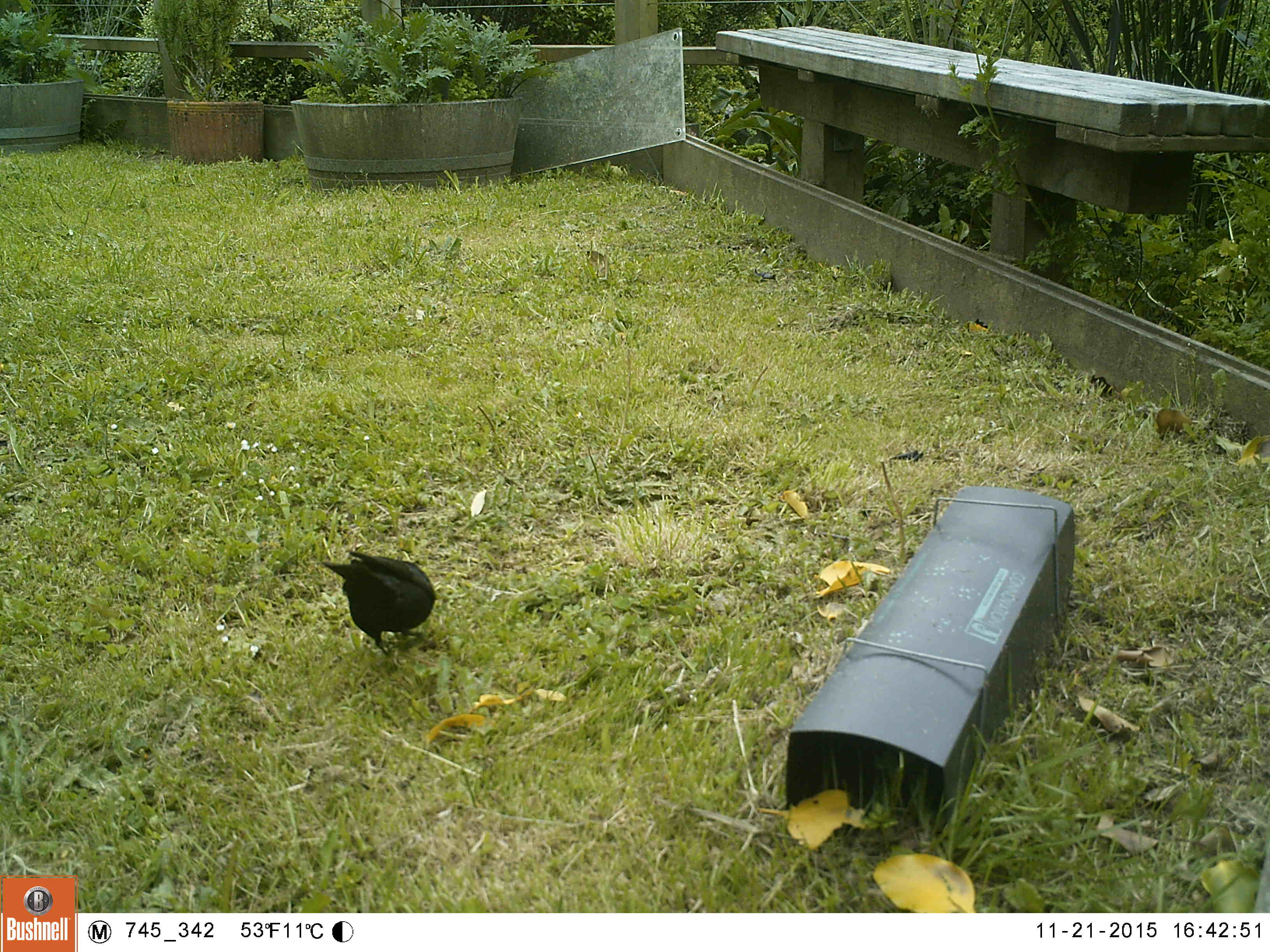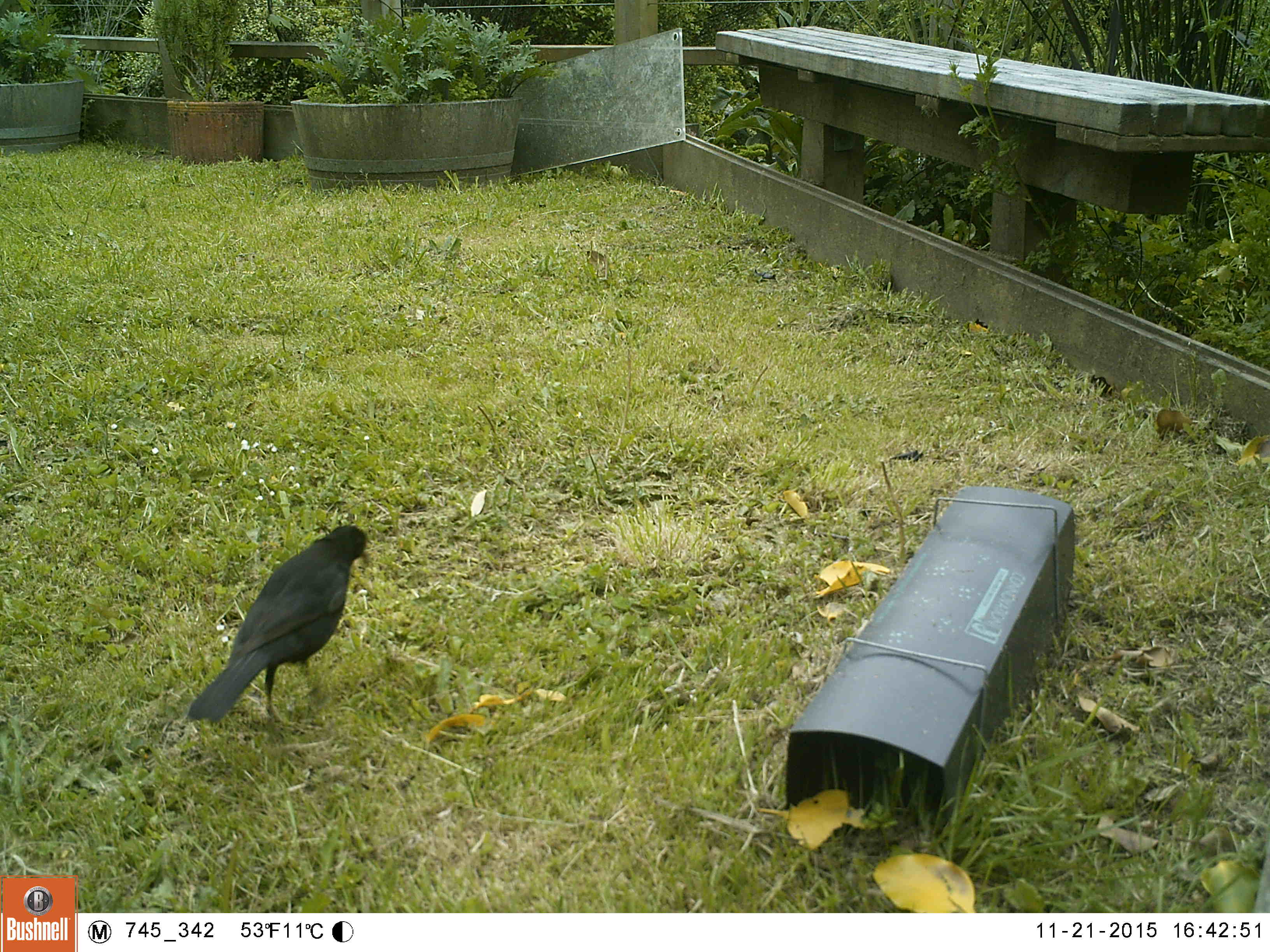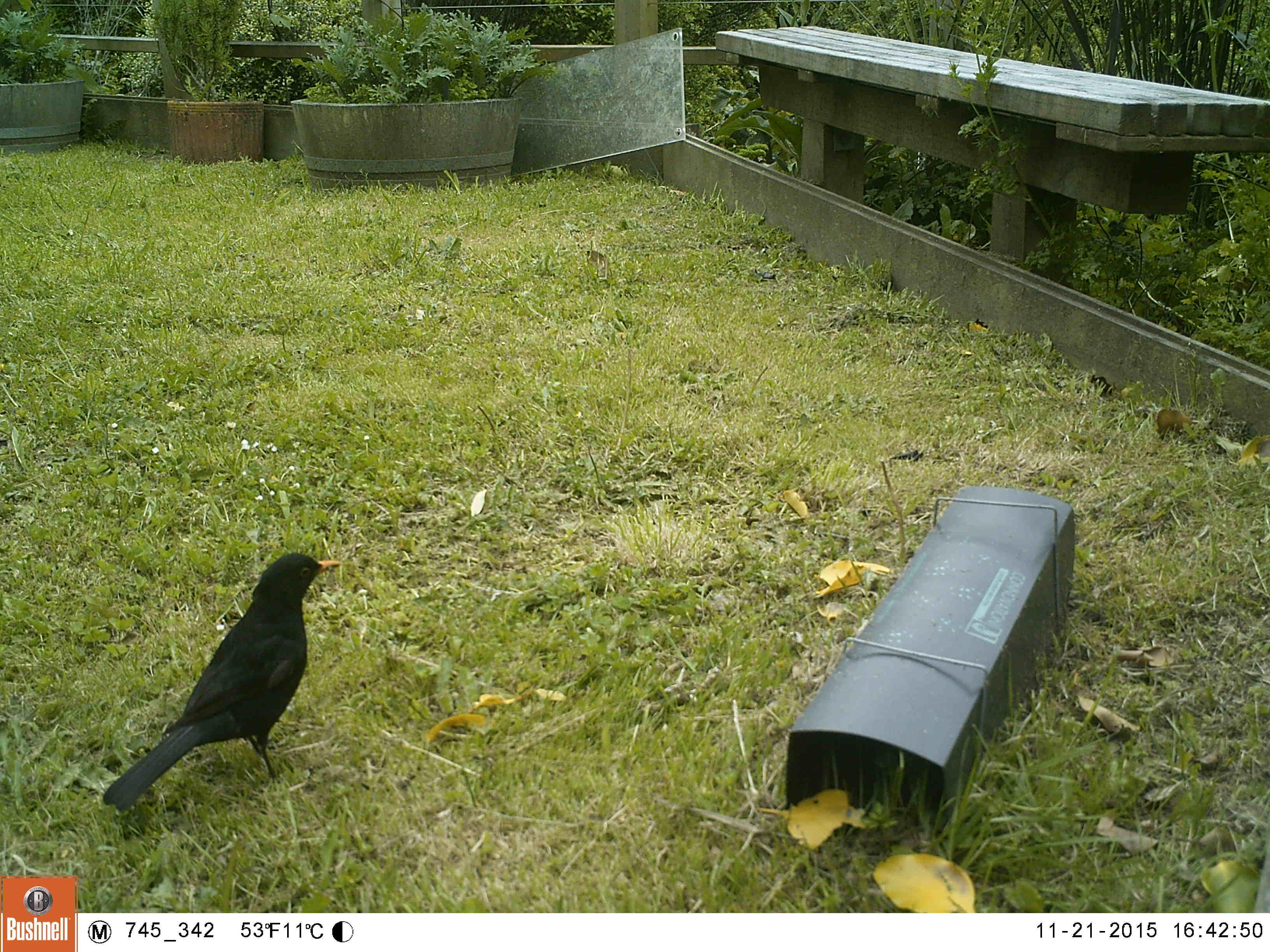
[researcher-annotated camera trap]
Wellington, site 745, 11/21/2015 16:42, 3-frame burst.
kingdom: Animalia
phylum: Chordata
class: Aves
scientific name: Aves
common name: bird